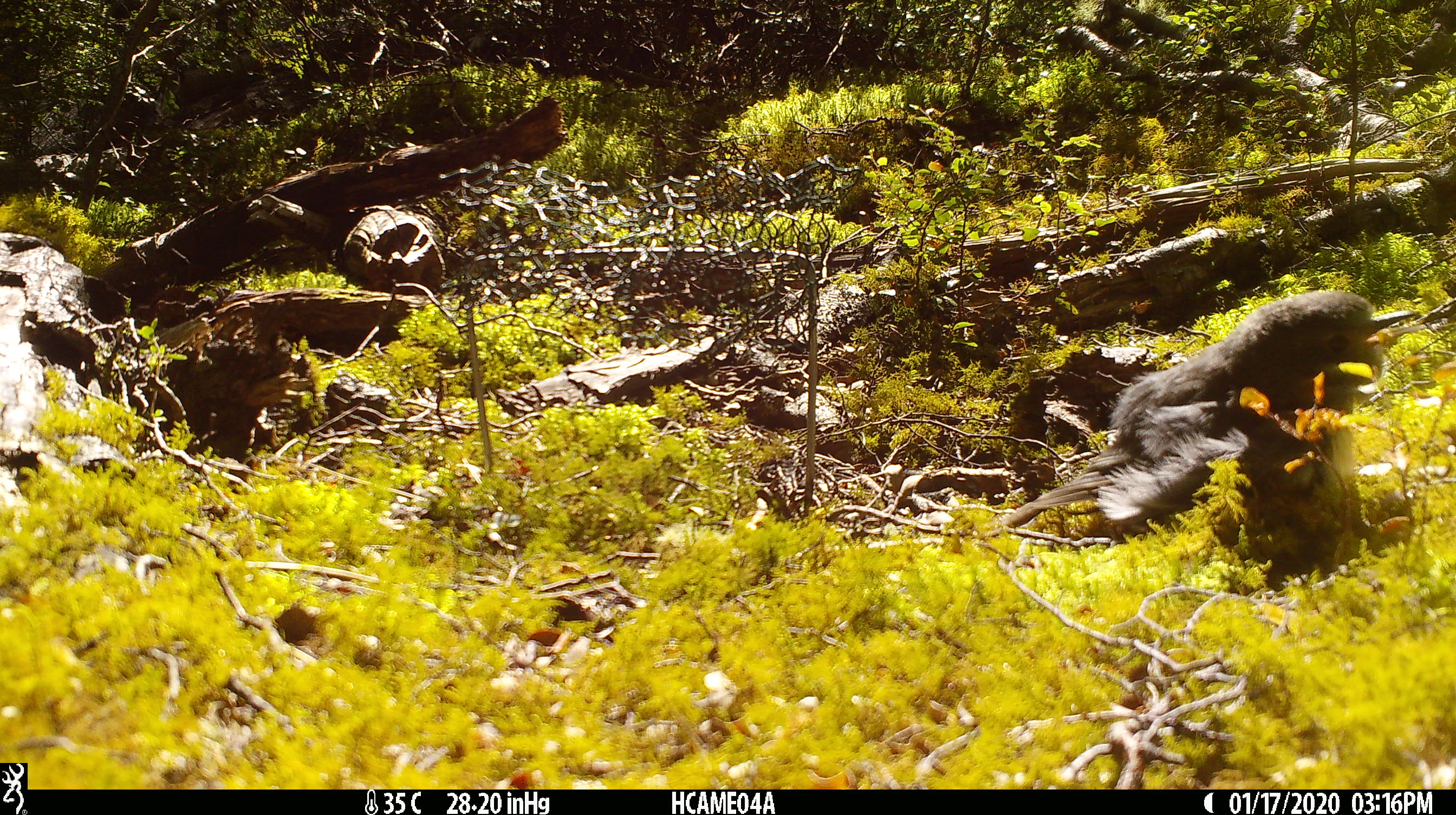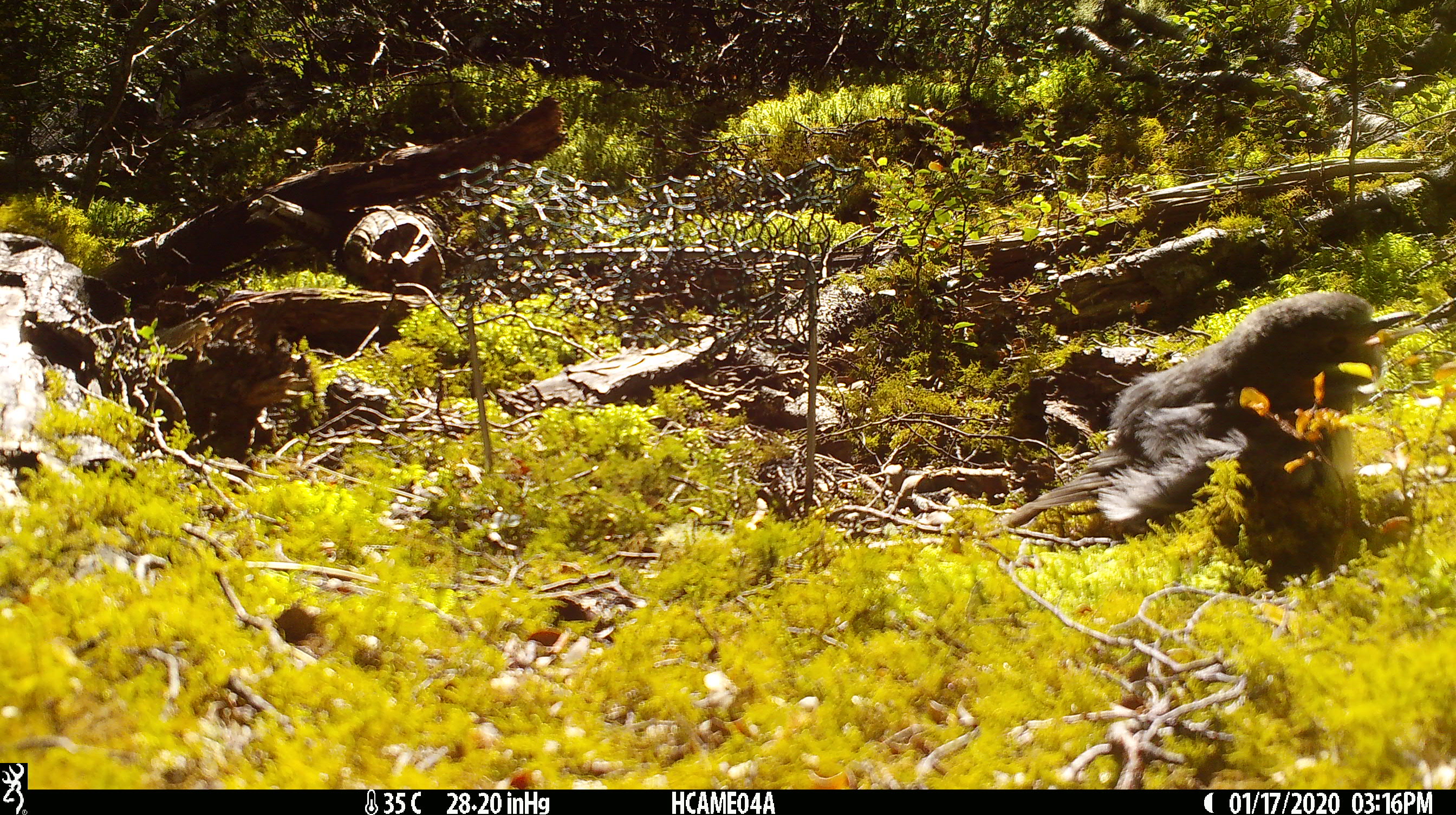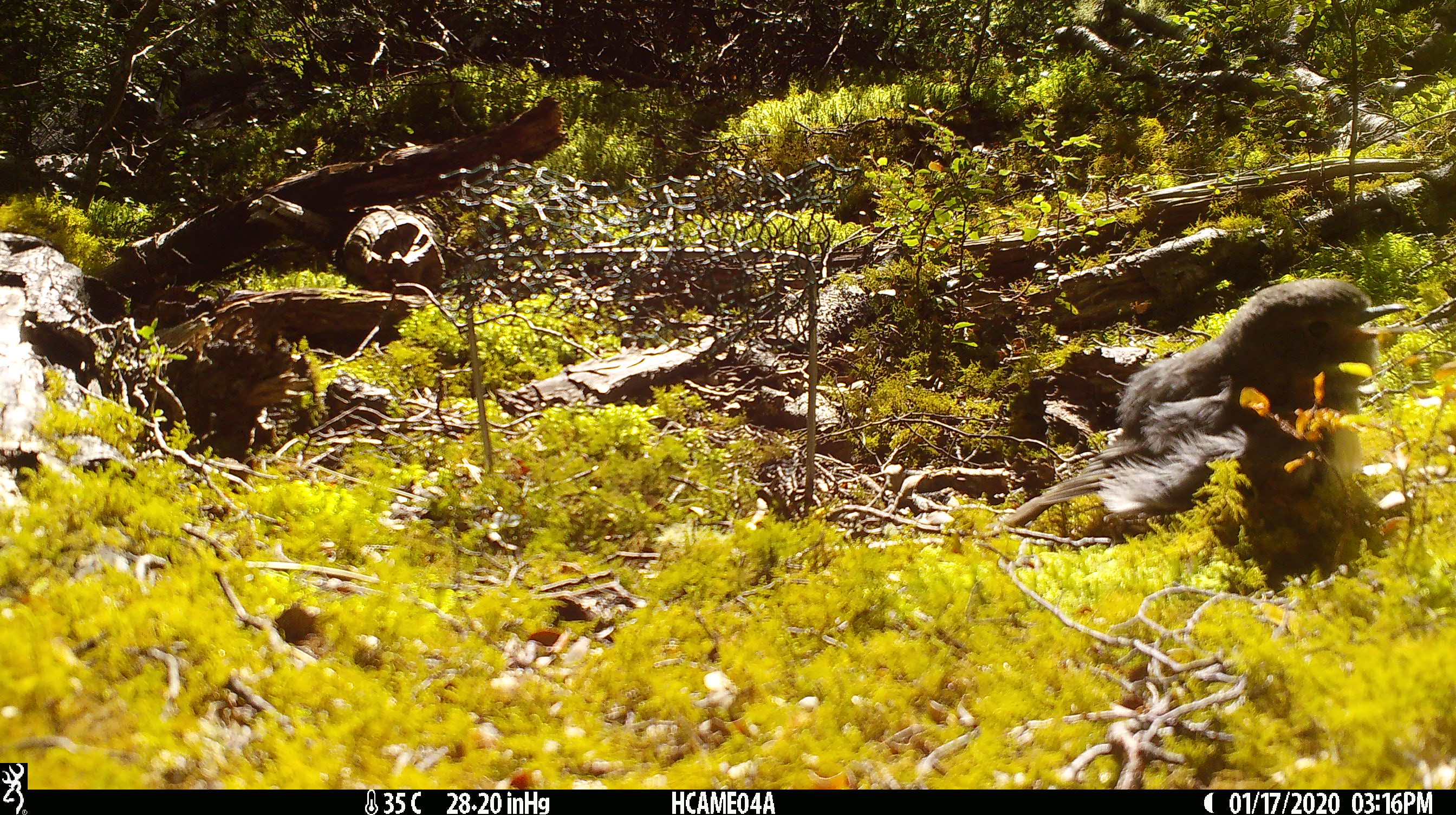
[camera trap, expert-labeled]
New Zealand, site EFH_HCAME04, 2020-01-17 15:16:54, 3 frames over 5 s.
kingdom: Animalia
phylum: Chordata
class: Aves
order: Passeriformes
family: Petroicidae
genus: Petroica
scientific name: Petroica australis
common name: new zealand robin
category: robin